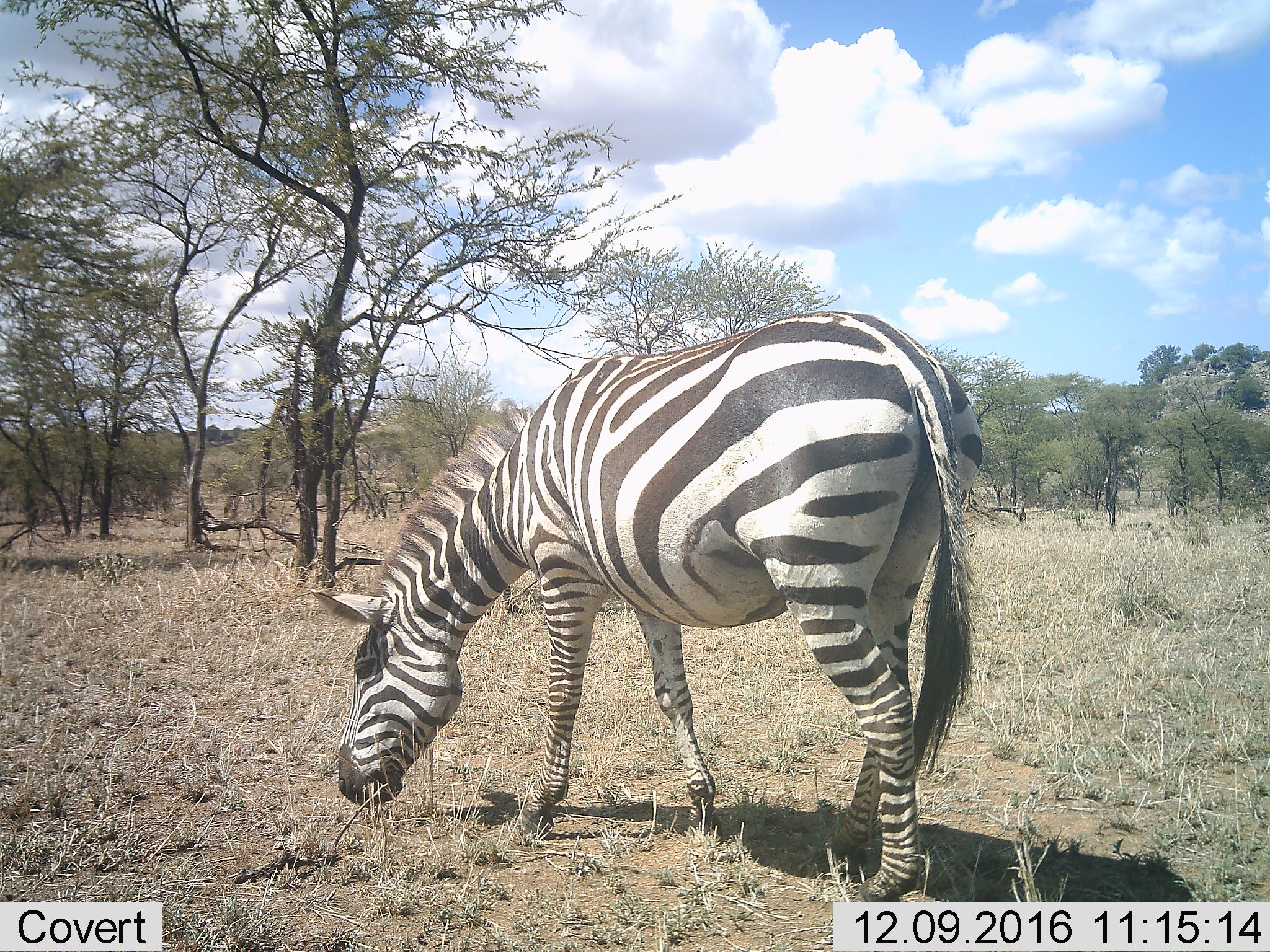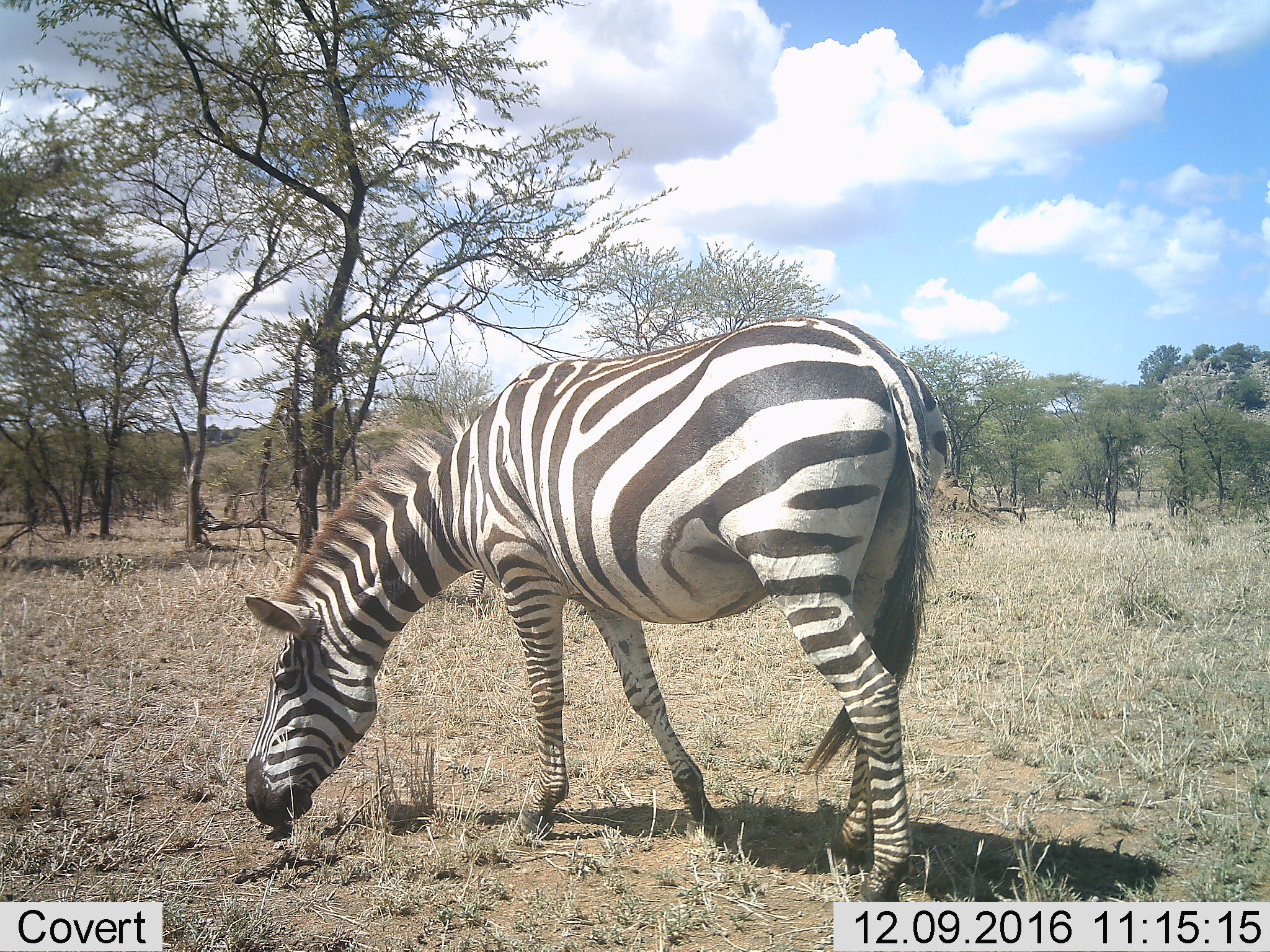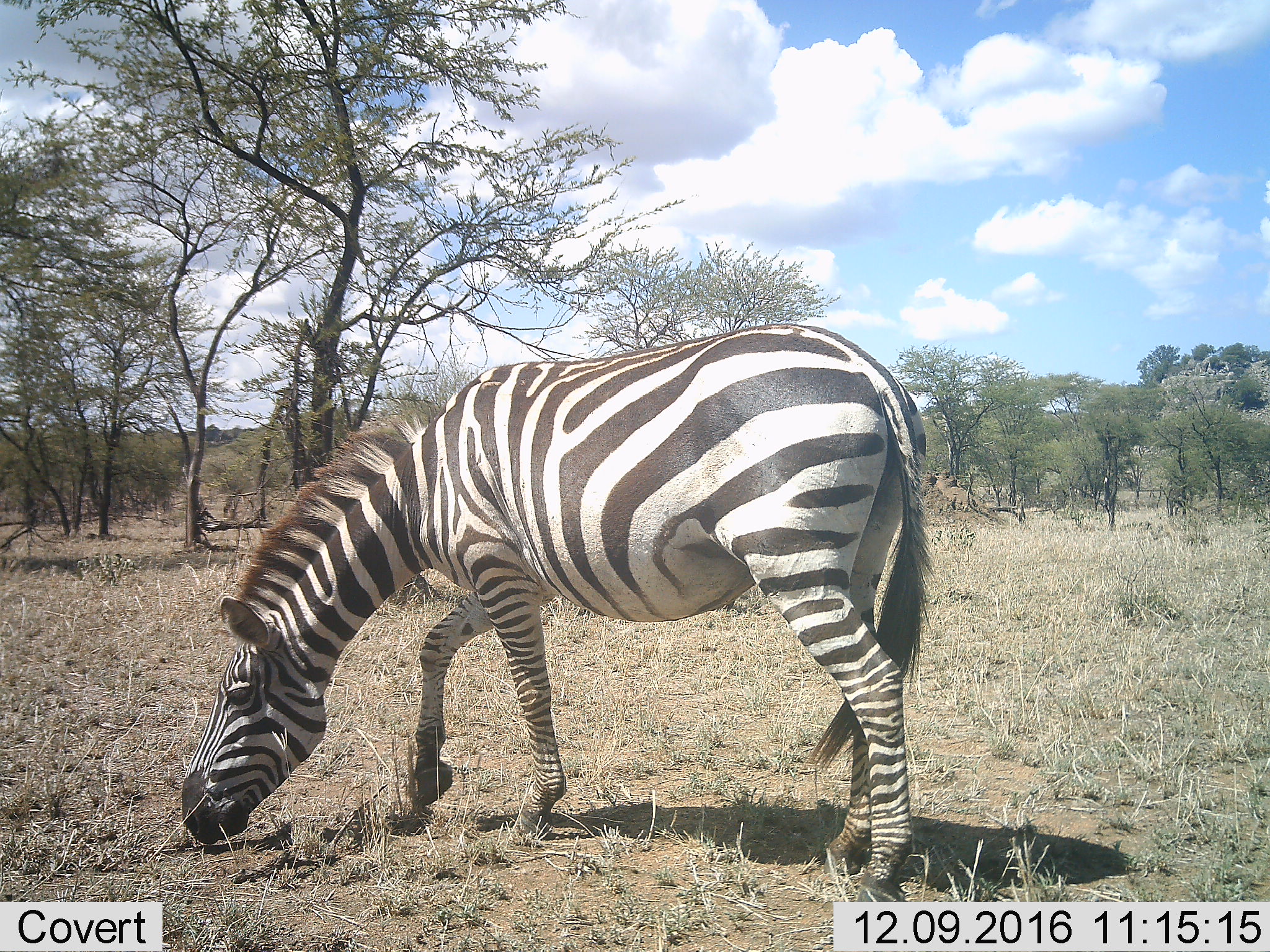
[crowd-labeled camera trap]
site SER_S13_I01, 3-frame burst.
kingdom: Animalia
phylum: Chordata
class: Mammalia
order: Perissodactyla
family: Equidae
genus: Equus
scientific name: Equus quagga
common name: plains zebra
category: zebraplains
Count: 1.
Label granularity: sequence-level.